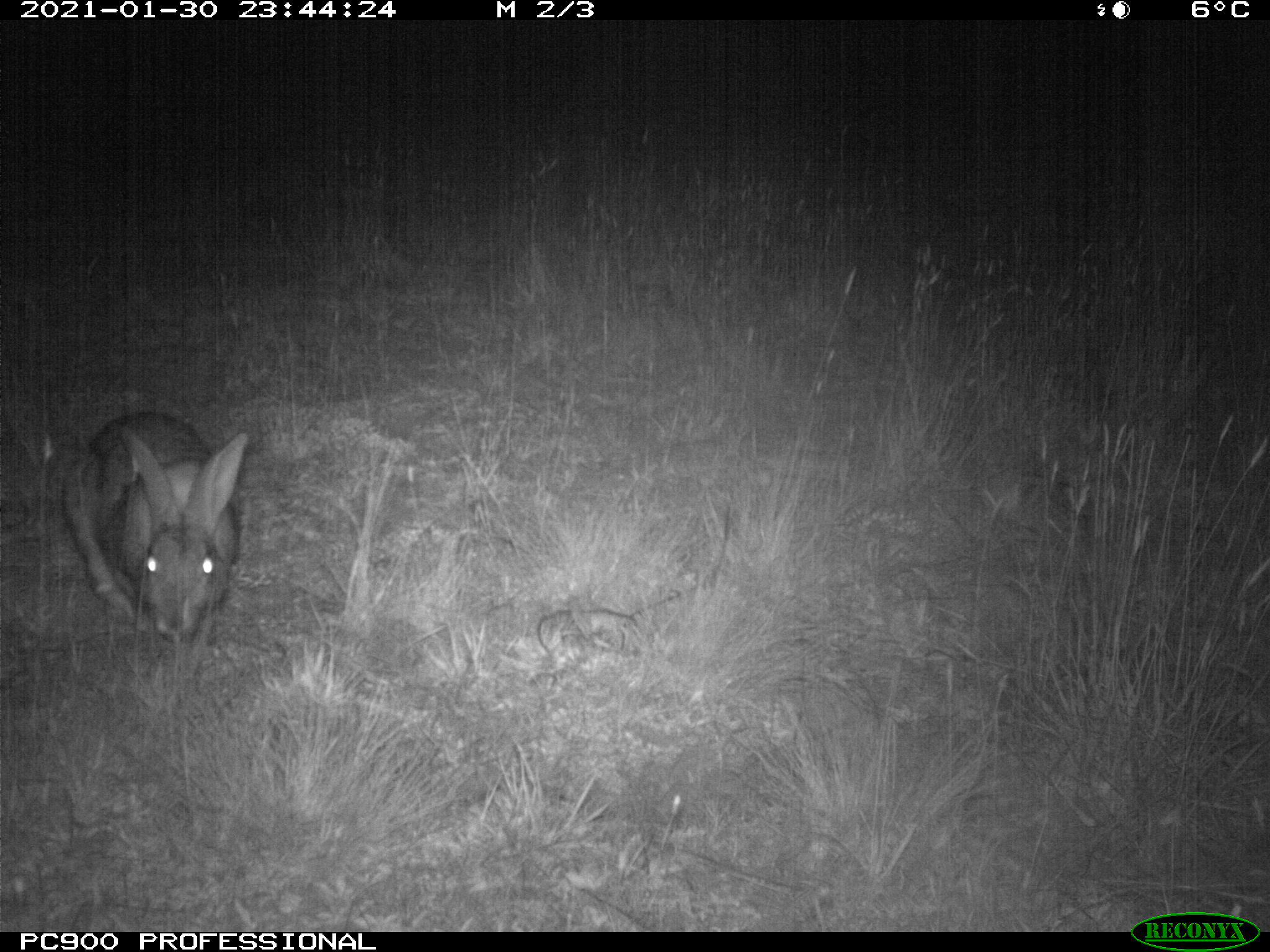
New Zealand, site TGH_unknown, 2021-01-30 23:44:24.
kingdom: Animalia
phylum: Chordata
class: Mammalia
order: Lagomorpha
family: Leporidae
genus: Oryctolagus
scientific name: Oryctolagus cuniculus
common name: european rabbit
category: rabbit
Rabbit (european rabbit) (Oryctolagus cuniculus).